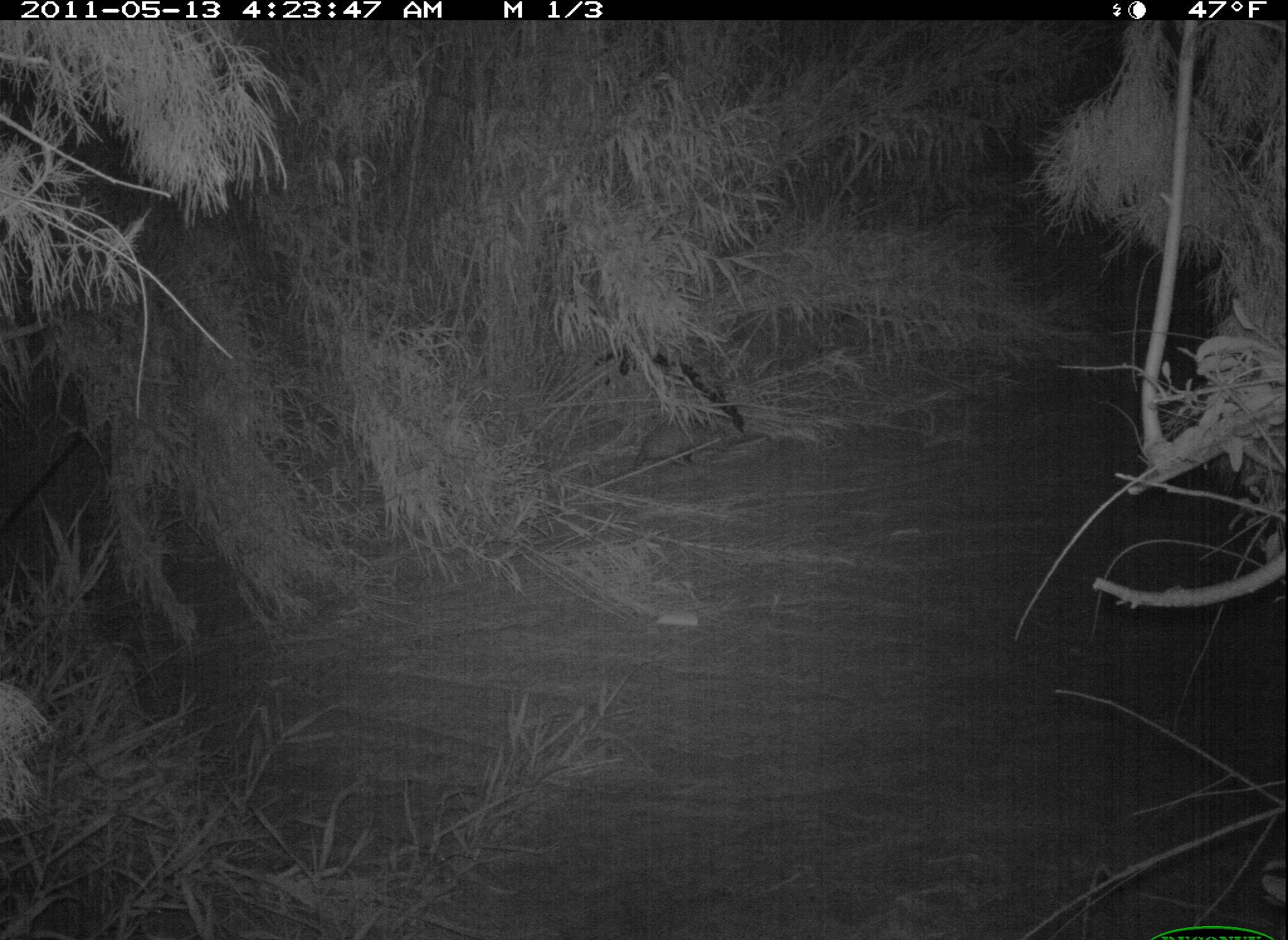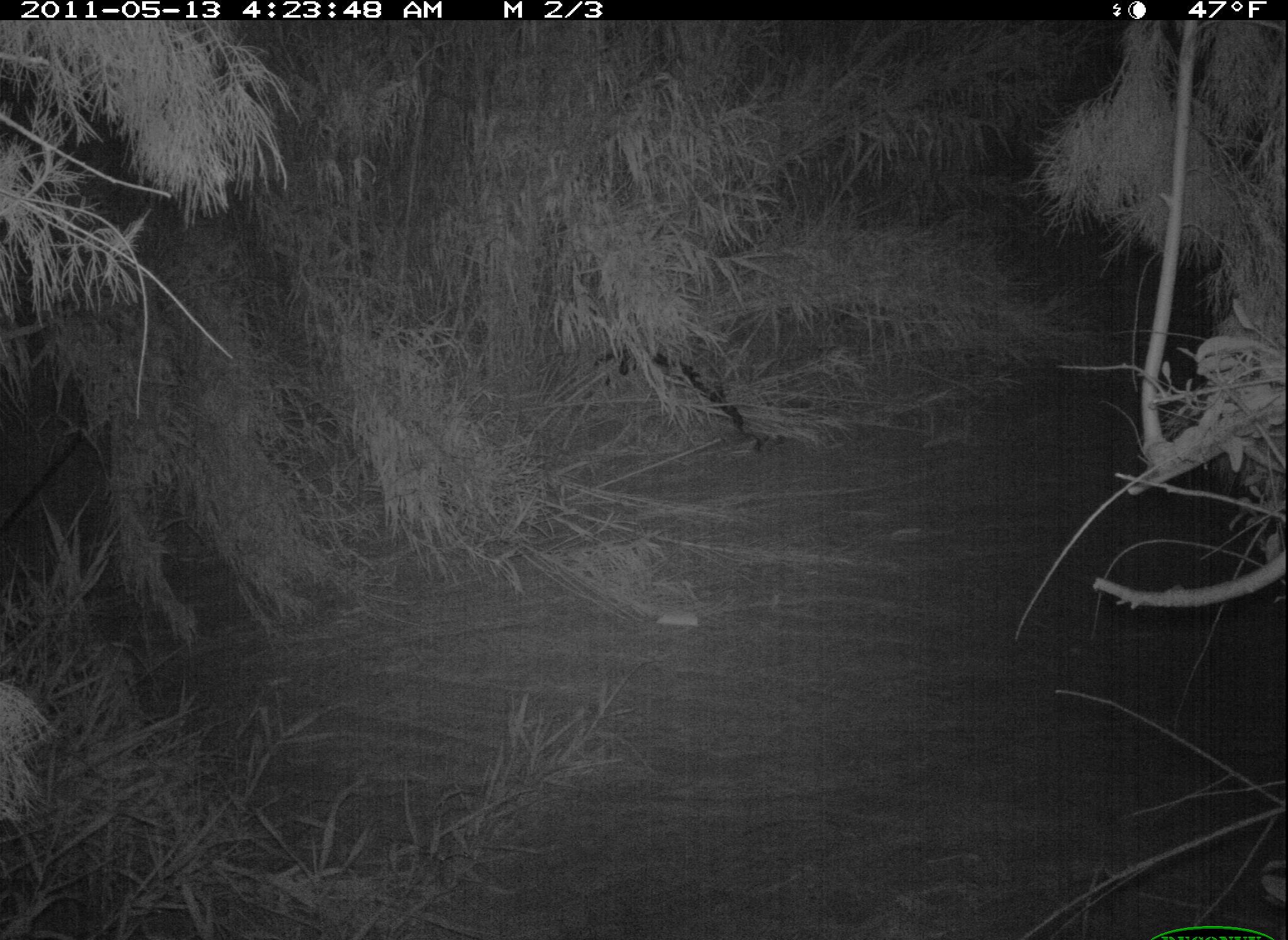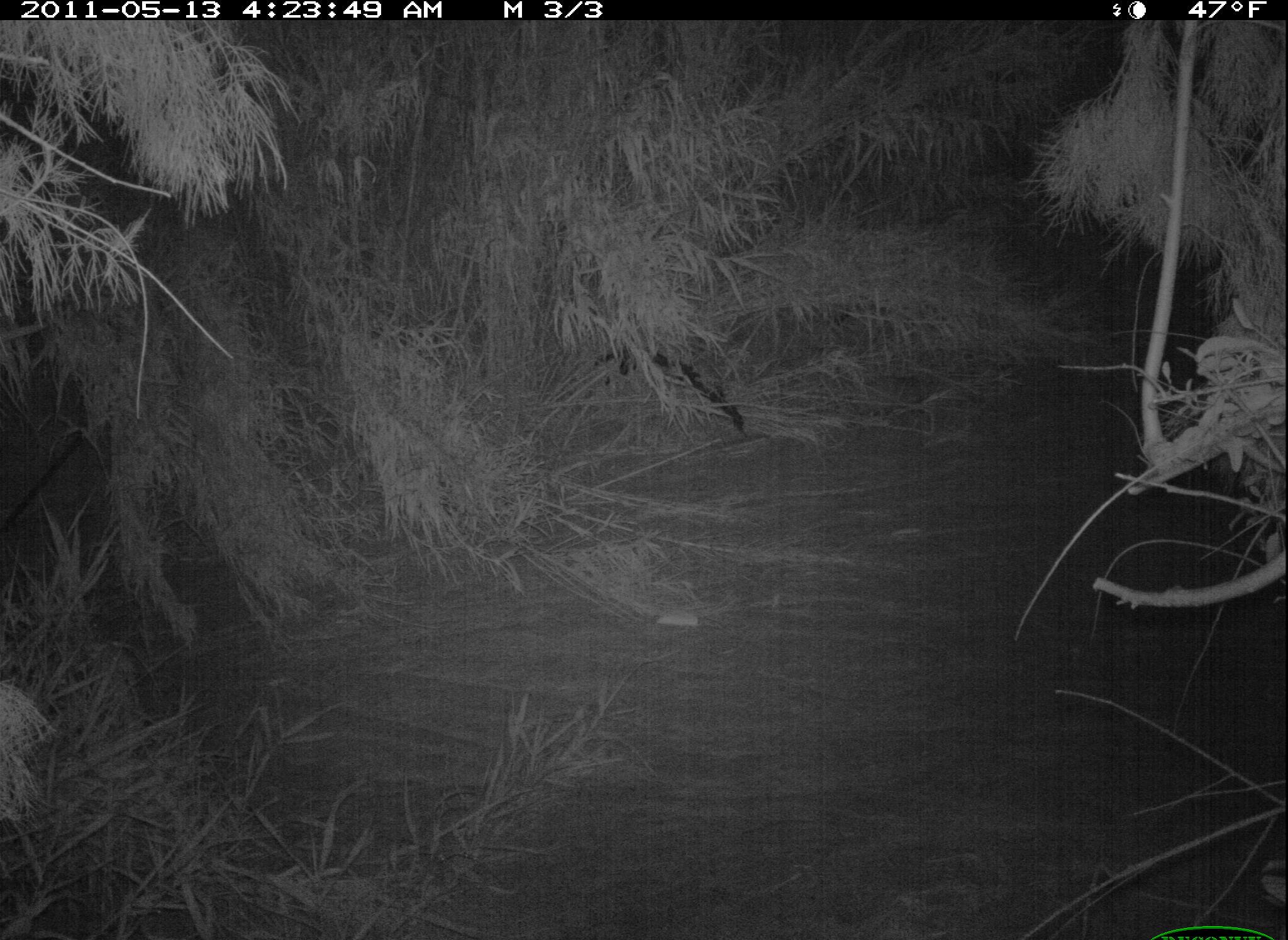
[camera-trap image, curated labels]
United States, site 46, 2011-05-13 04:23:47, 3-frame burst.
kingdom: Animalia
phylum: Chordata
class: Mammalia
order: Didelphimorphia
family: Didelphidae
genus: Didelphis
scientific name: Didelphis virginiana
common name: virginia opossum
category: opossum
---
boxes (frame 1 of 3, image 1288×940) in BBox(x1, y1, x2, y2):
opossum: BBox(623, 391, 750, 482)